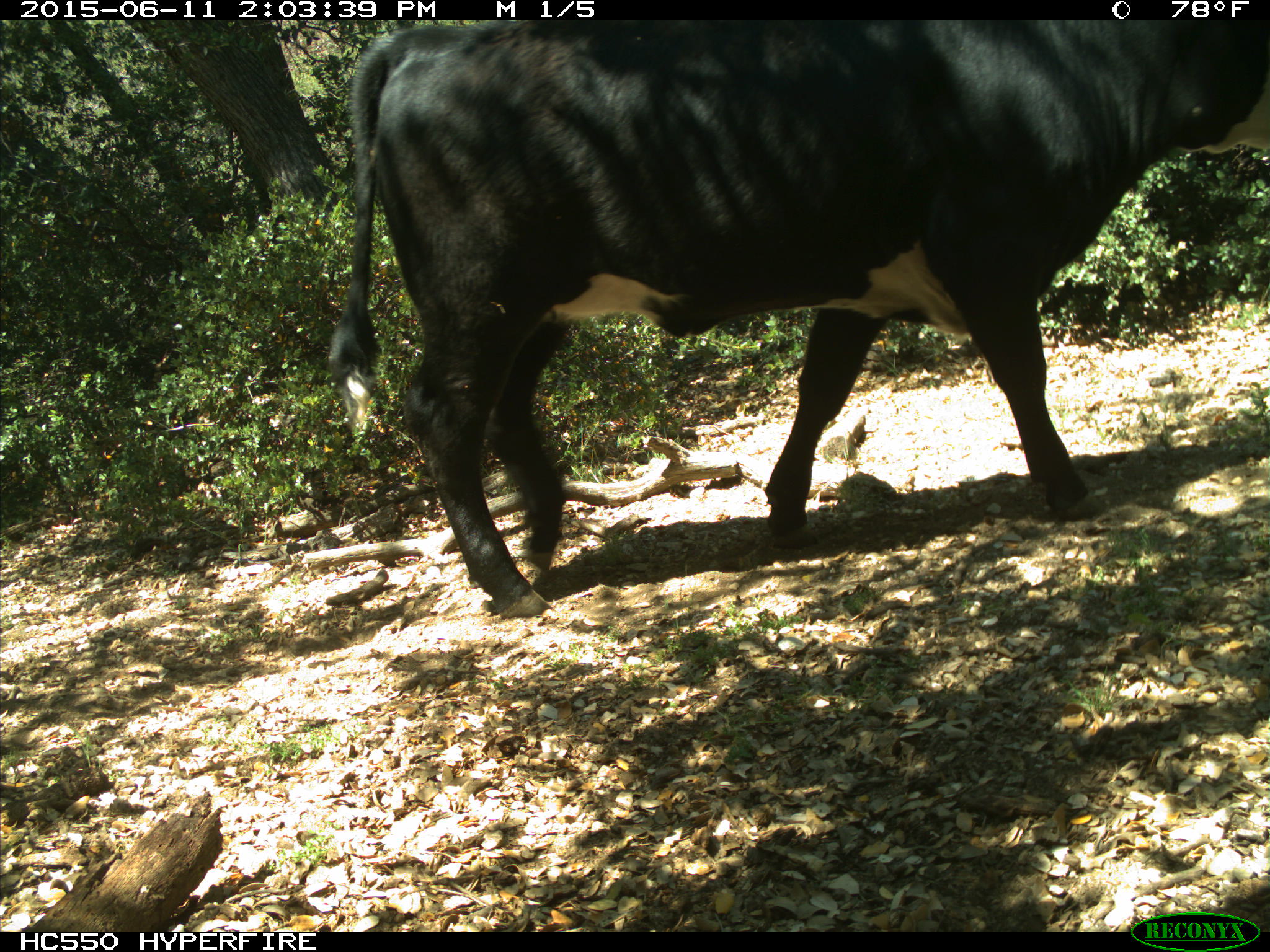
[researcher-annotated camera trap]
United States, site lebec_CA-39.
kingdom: Animalia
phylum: Chordata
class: Mammalia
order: Artiodactyla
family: Bovidae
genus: Bos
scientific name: Bos taurus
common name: domestic cow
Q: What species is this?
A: Bos taurus (domestic cow).